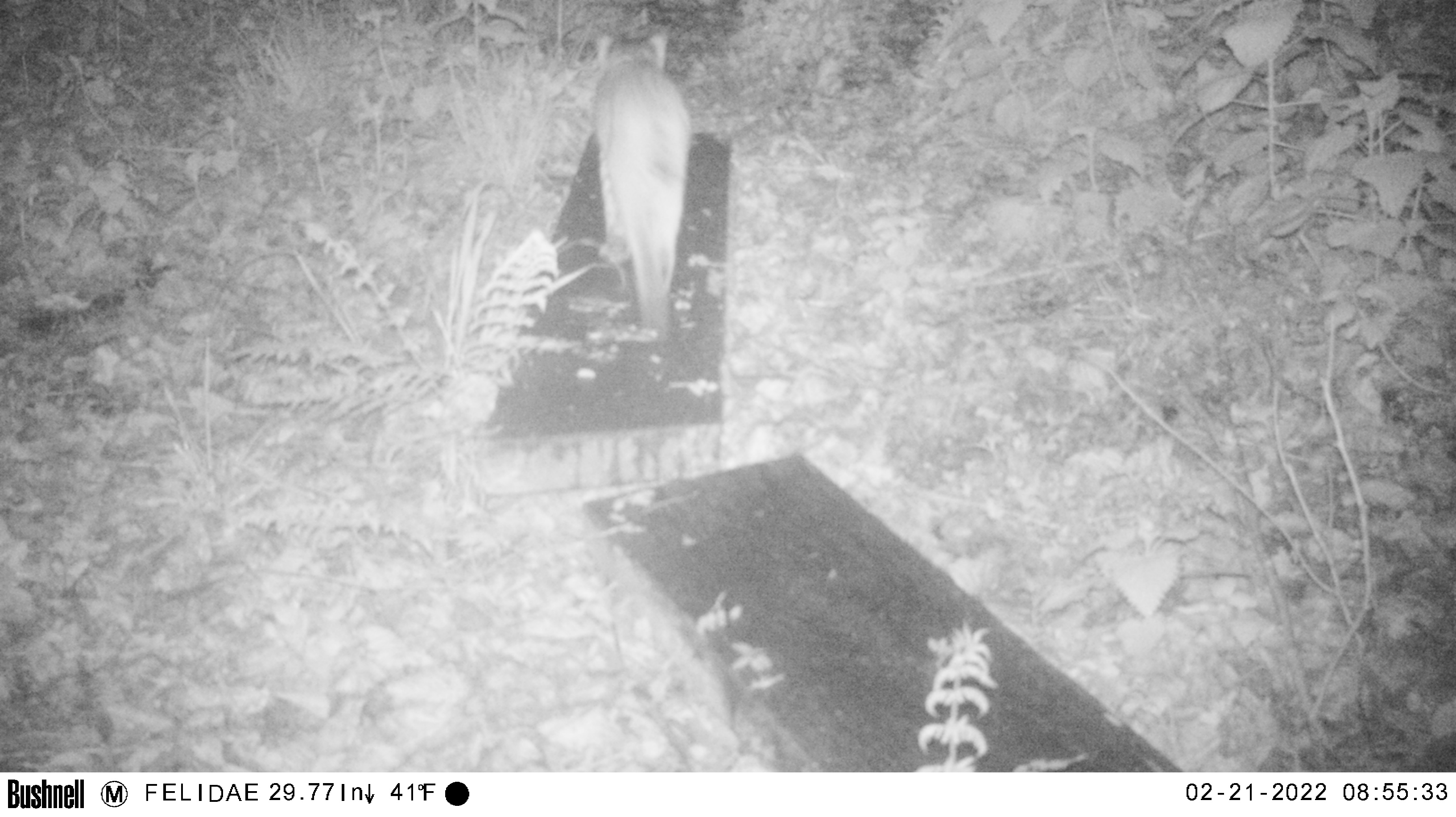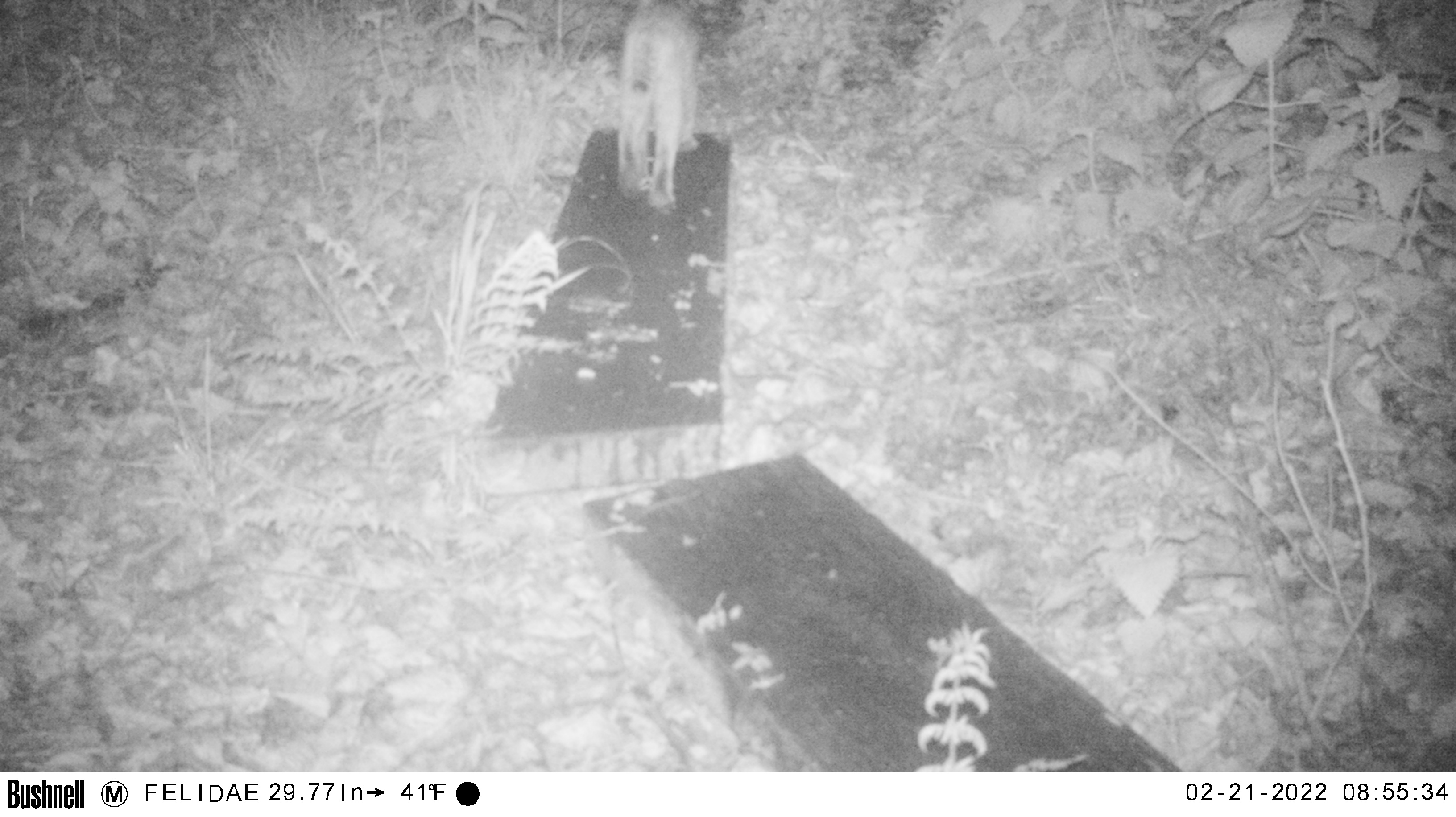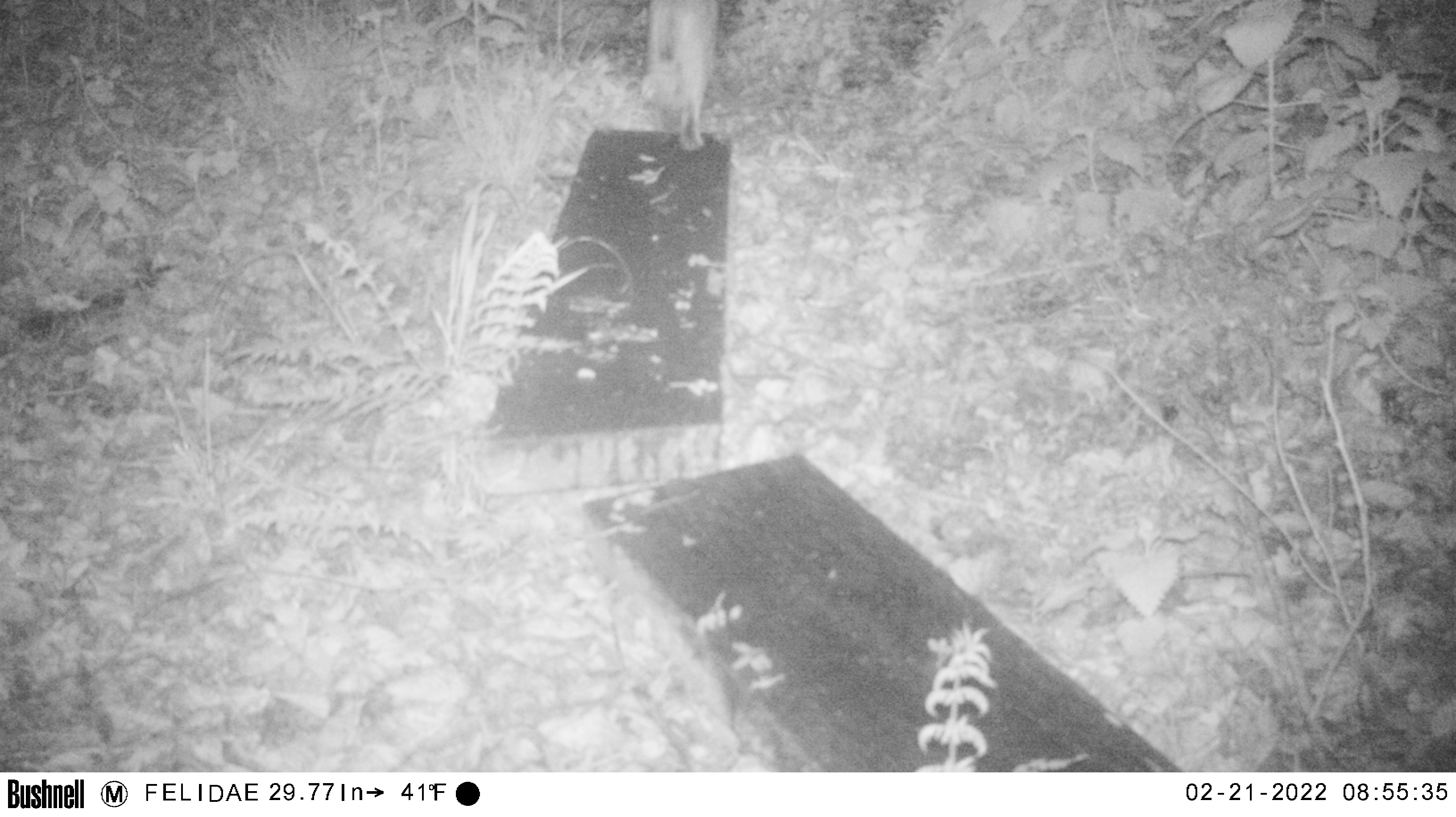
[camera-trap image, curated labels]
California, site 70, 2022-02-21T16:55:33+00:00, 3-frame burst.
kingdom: Animalia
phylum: Chordata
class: Mammalia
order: Carnivora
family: Felidae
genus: Lynx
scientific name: Lynx rufus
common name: bobcat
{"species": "bobcat (Lynx rufus)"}